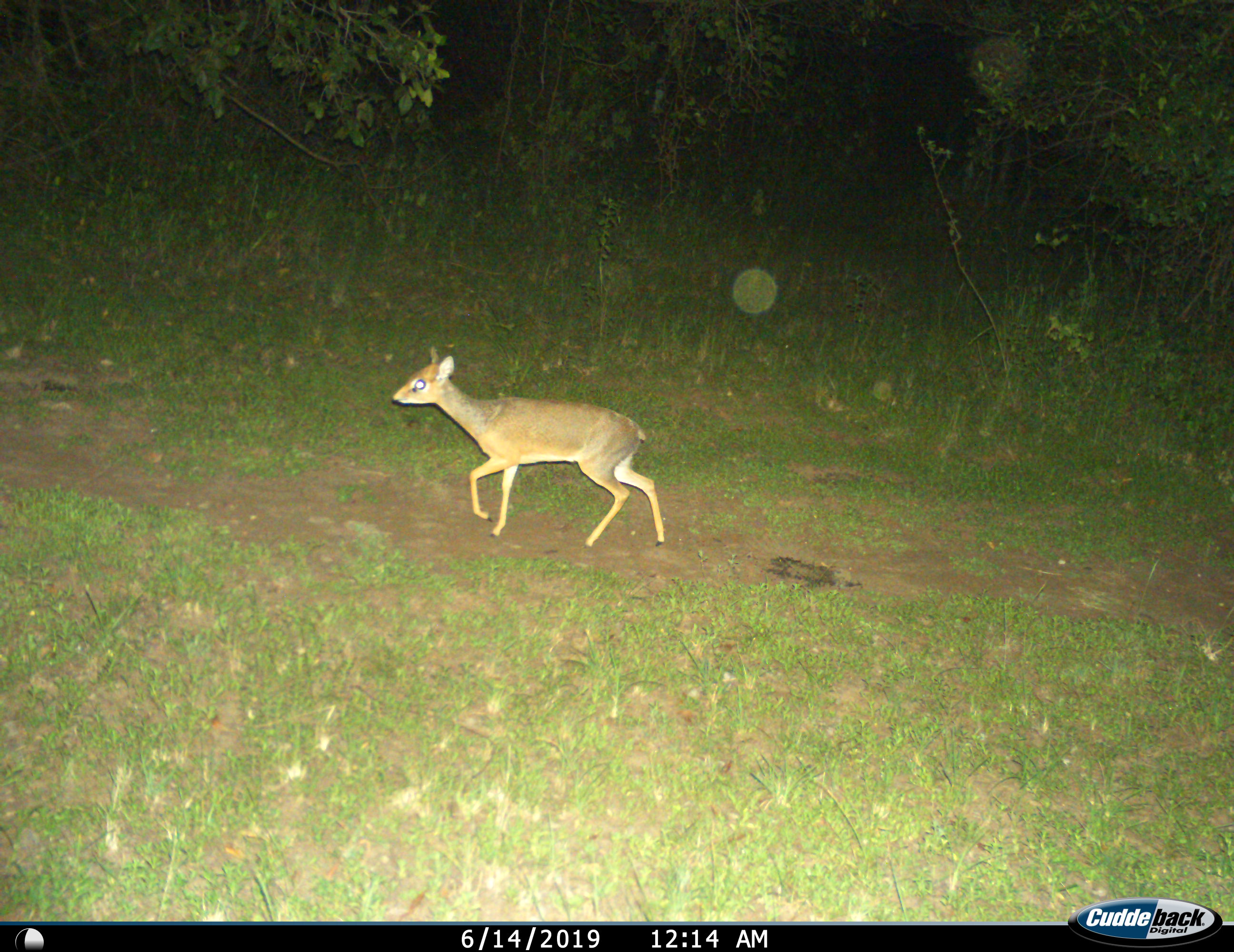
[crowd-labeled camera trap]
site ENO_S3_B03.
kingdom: Animalia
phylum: Chordata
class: Mammalia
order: Artiodactyla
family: Bovidae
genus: Madoqua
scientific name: Madoqua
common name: dik-dik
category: dikdik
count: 1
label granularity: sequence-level